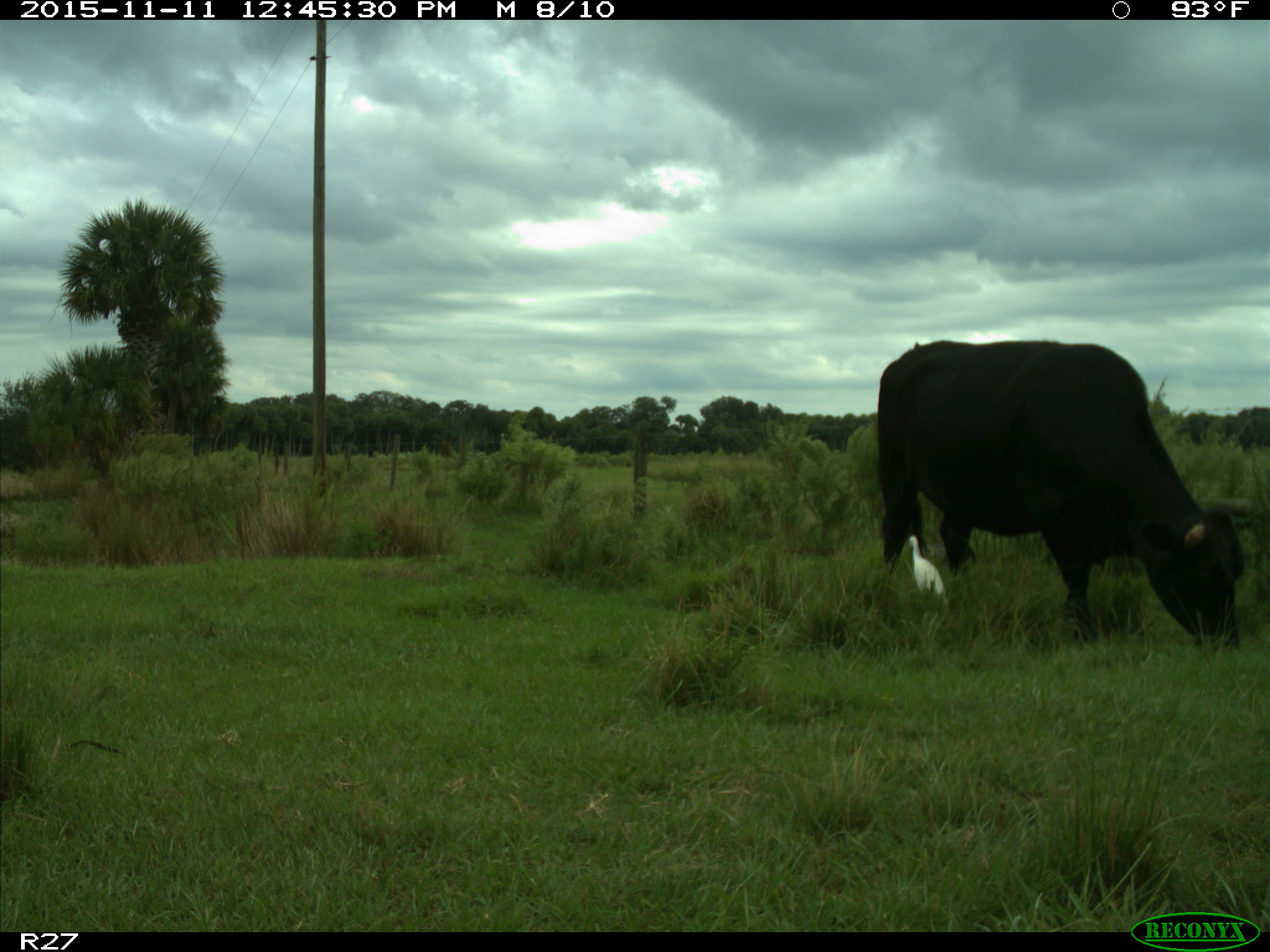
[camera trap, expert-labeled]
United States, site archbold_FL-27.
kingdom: Animalia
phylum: Chordata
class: Mammalia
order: Artiodactyla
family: Bovidae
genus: Bos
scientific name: Bos taurus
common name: domestic cow